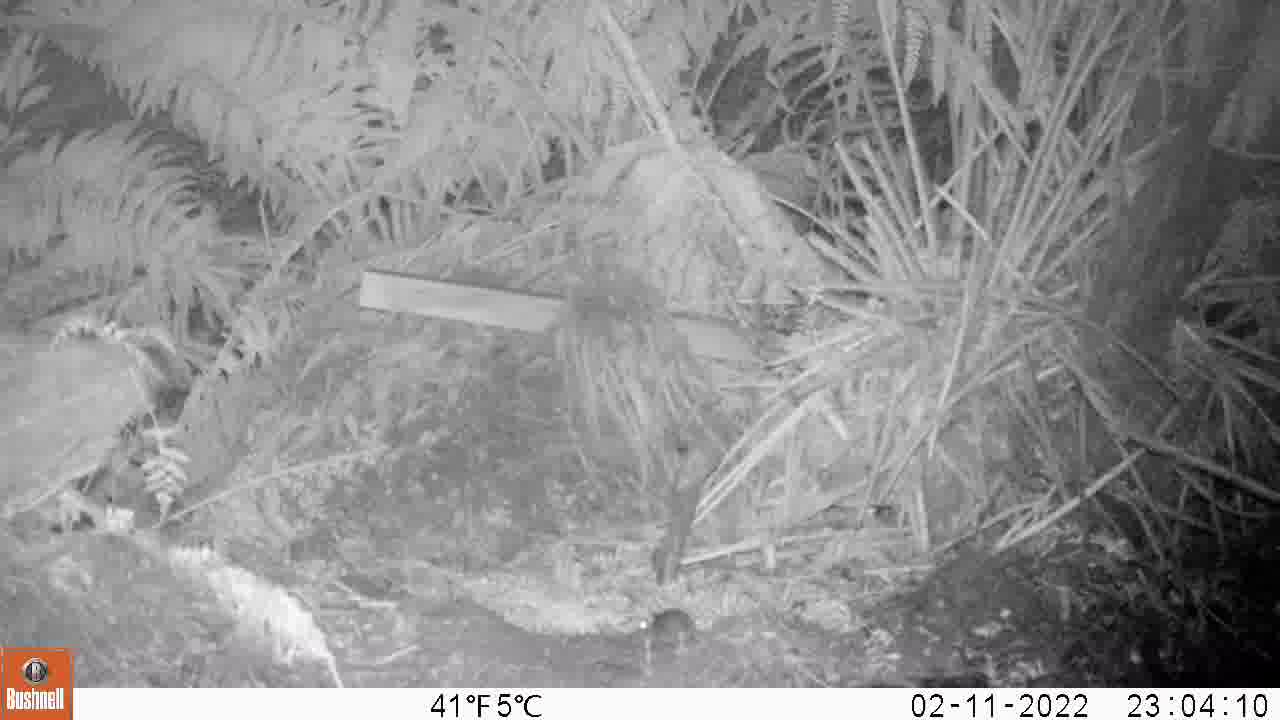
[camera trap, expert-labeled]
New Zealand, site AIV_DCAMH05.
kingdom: Animalia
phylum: Chordata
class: Mammalia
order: Rodentia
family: Muridae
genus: Mus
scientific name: Mus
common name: mouse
Mouse (Mus).